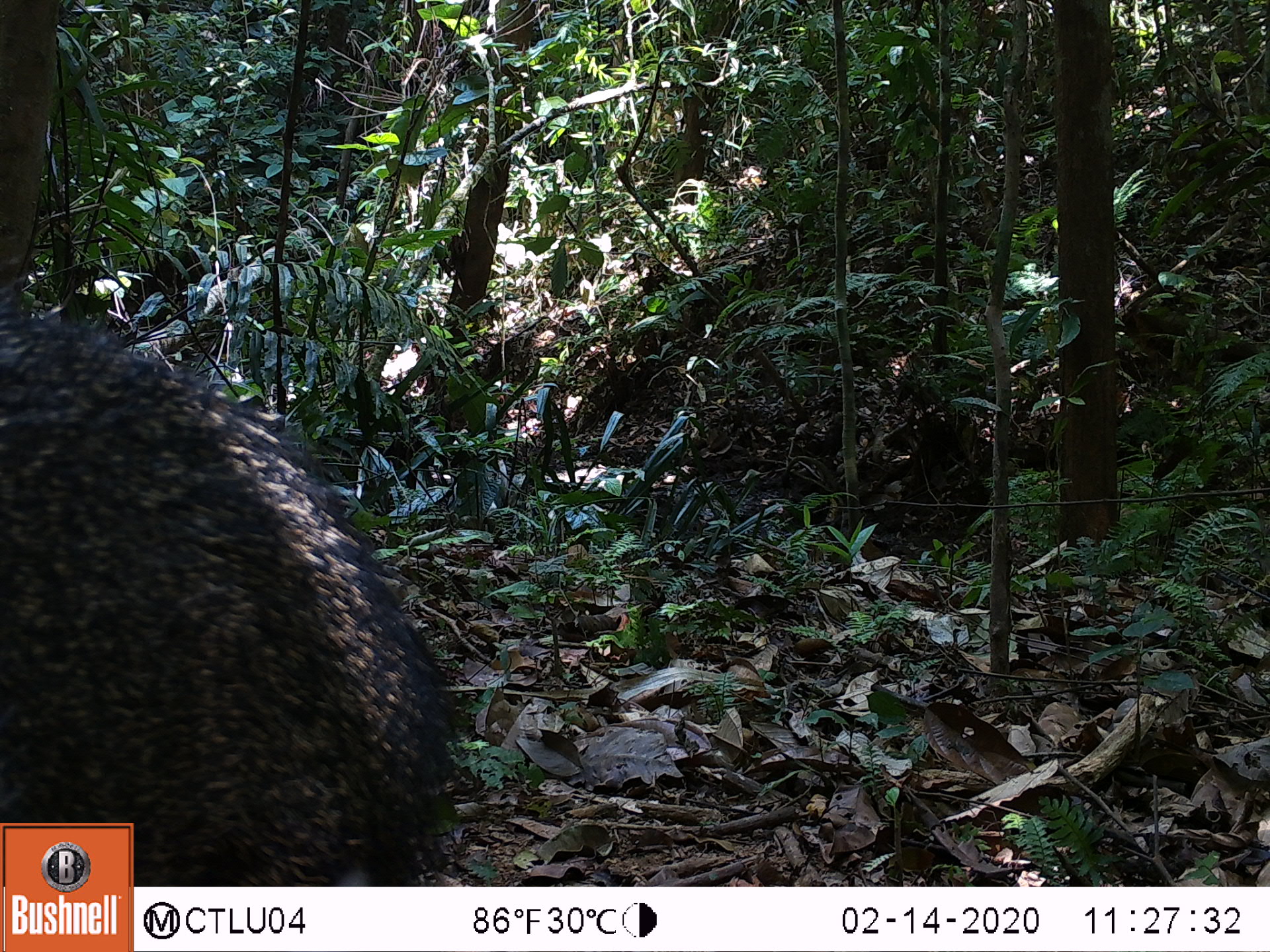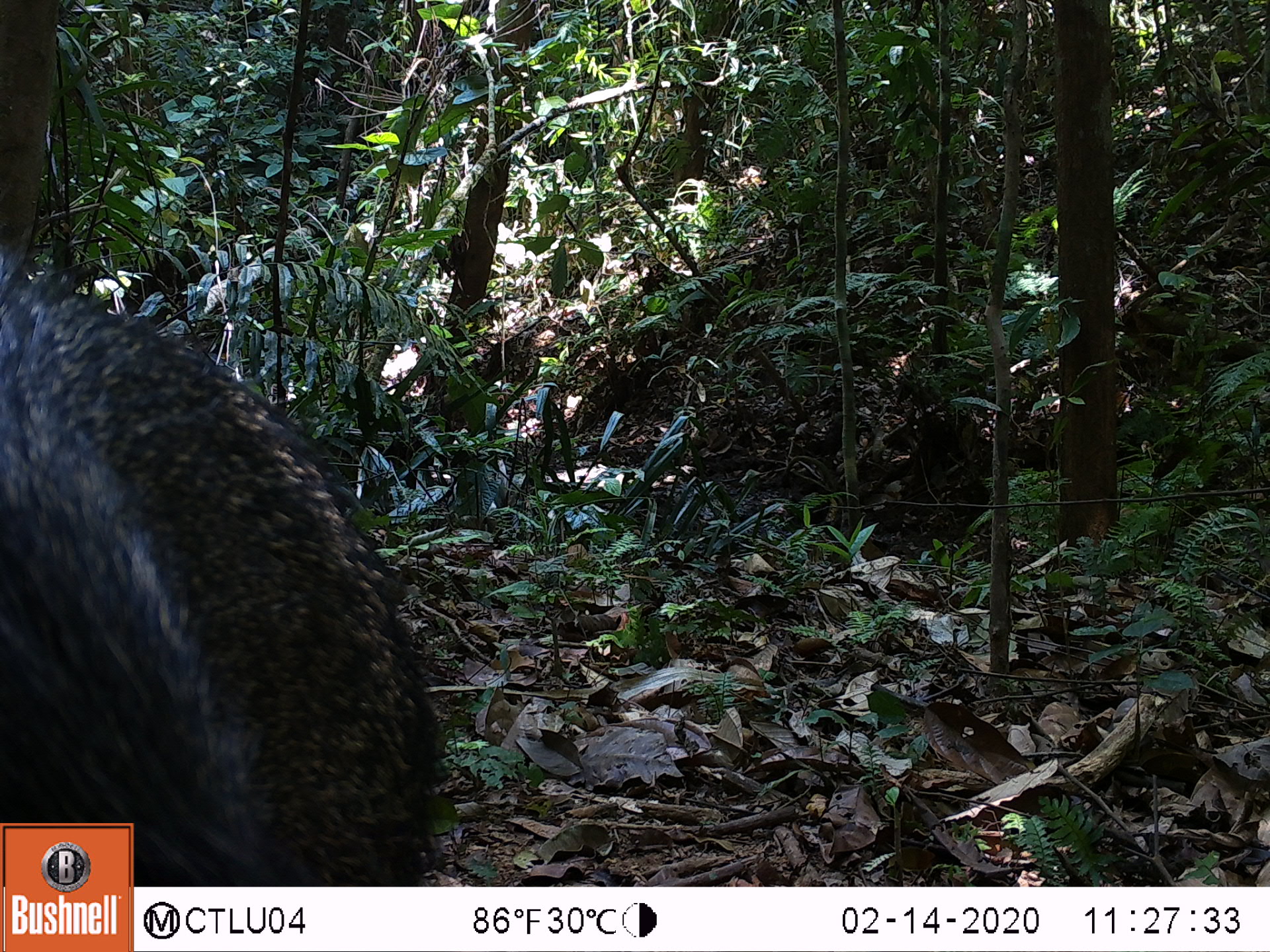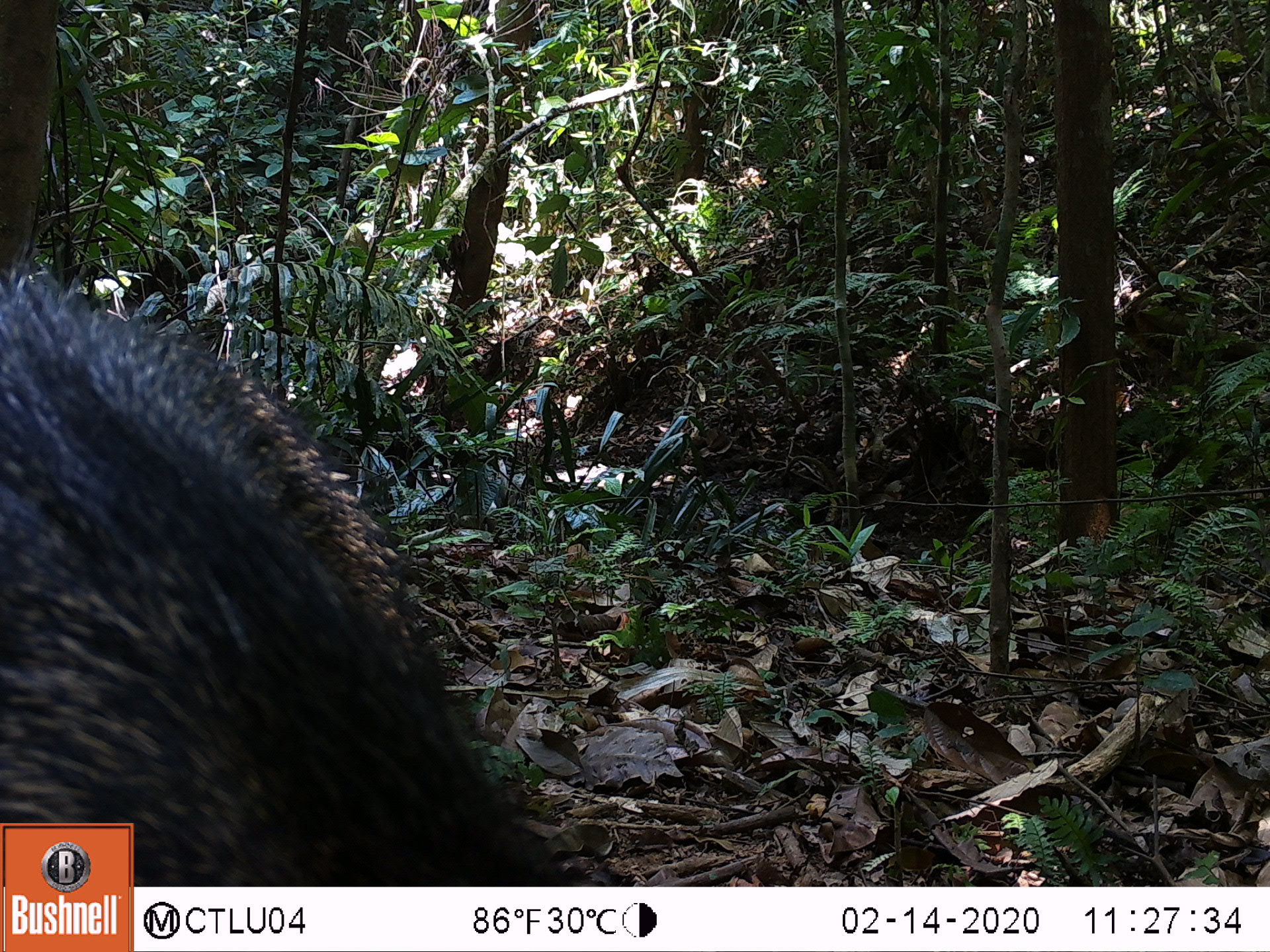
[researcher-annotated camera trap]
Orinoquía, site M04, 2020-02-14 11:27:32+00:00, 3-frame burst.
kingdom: Animalia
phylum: Chordata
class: Mammalia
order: Artiodactyla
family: Tayassuidae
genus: Pecari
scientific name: Pecari tajacu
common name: collared peccary